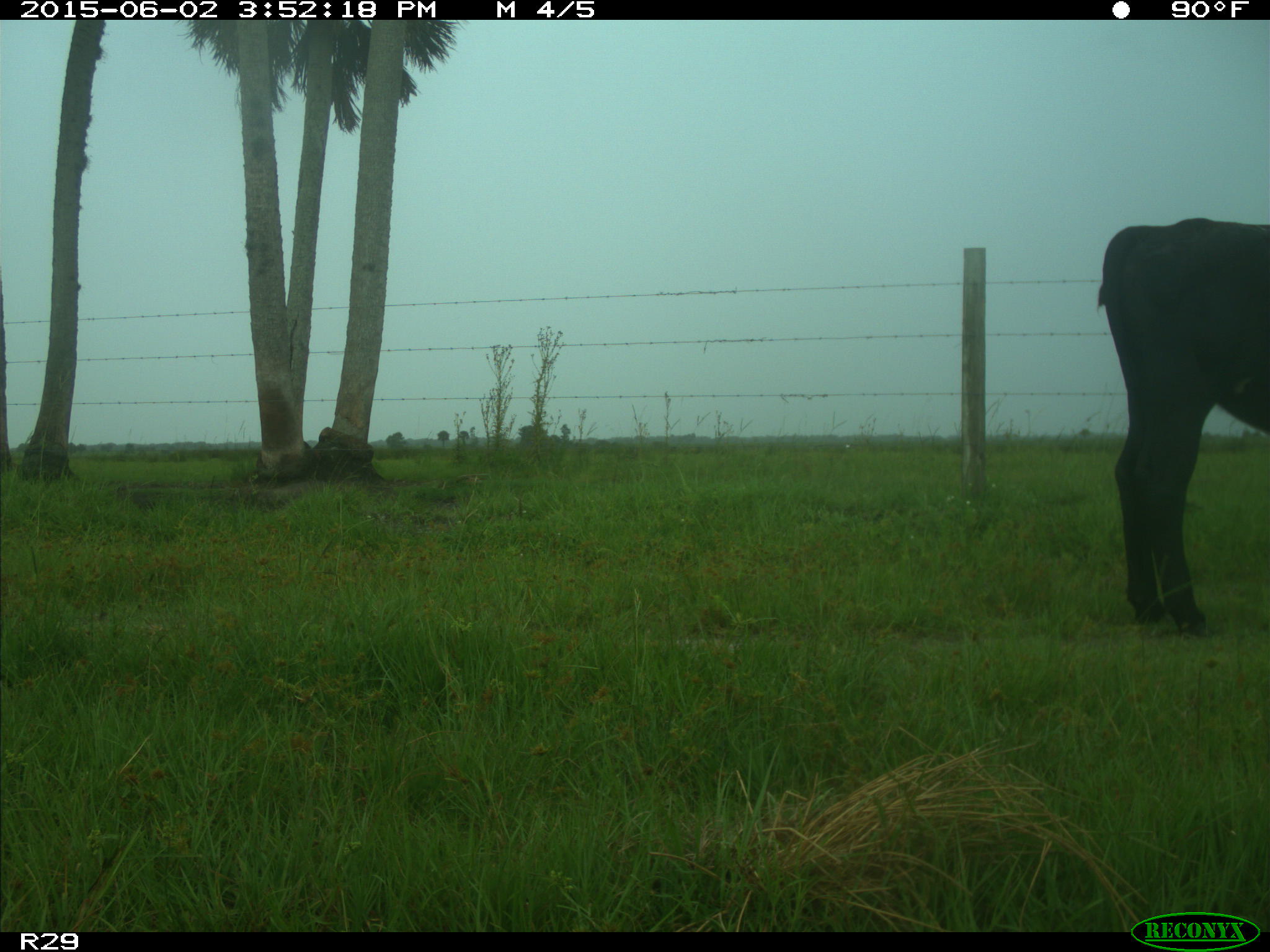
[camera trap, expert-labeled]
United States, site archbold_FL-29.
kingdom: Animalia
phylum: Chordata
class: Mammalia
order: Artiodactyla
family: Bovidae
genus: Bos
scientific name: Bos taurus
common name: domestic cow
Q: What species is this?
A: Bos taurus (domestic cow).